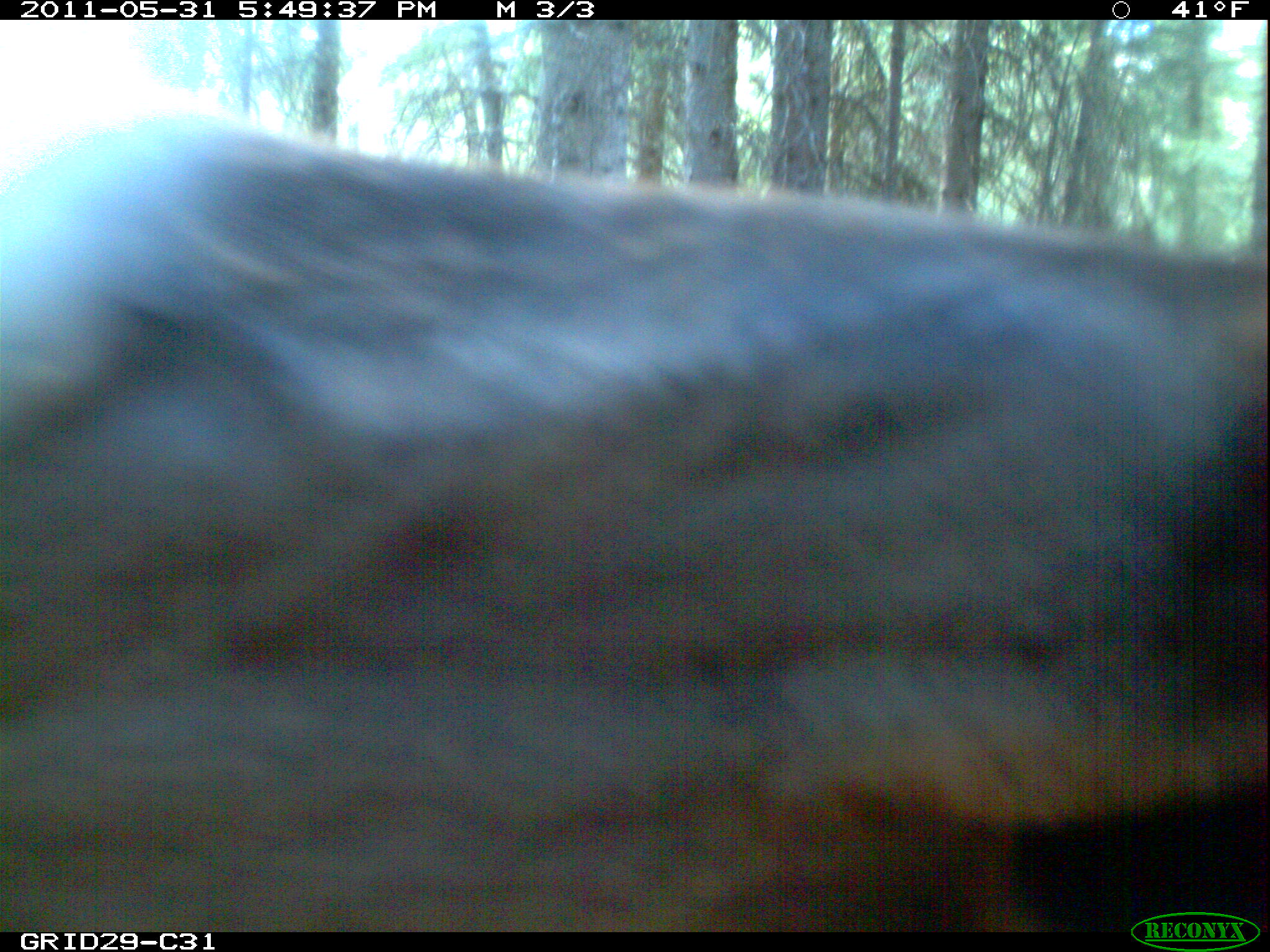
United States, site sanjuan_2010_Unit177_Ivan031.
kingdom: Animalia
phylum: Chordata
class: Mammalia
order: Artiodactyla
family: Cervidae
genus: Cervus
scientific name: Cervus elaphus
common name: red deer